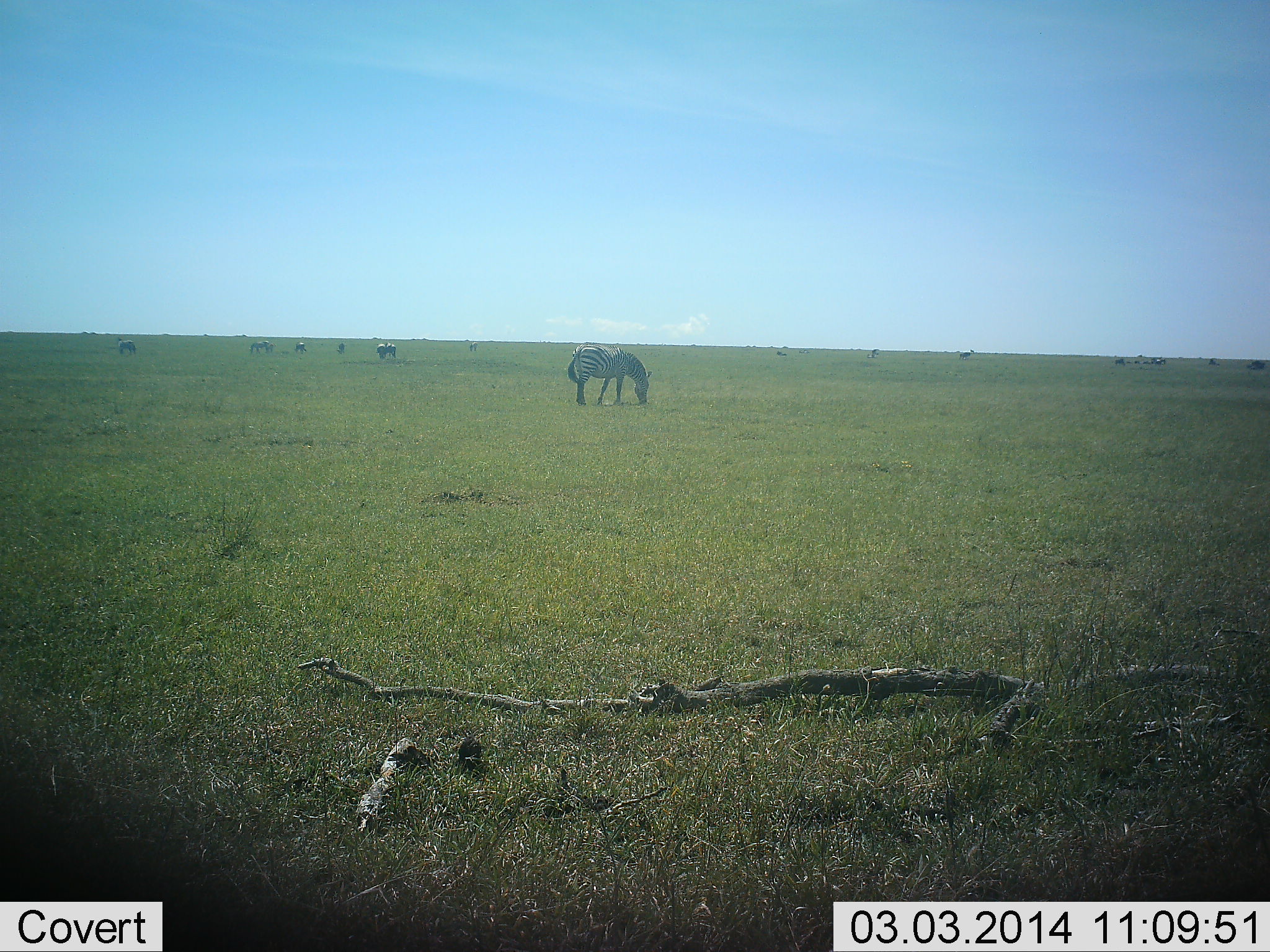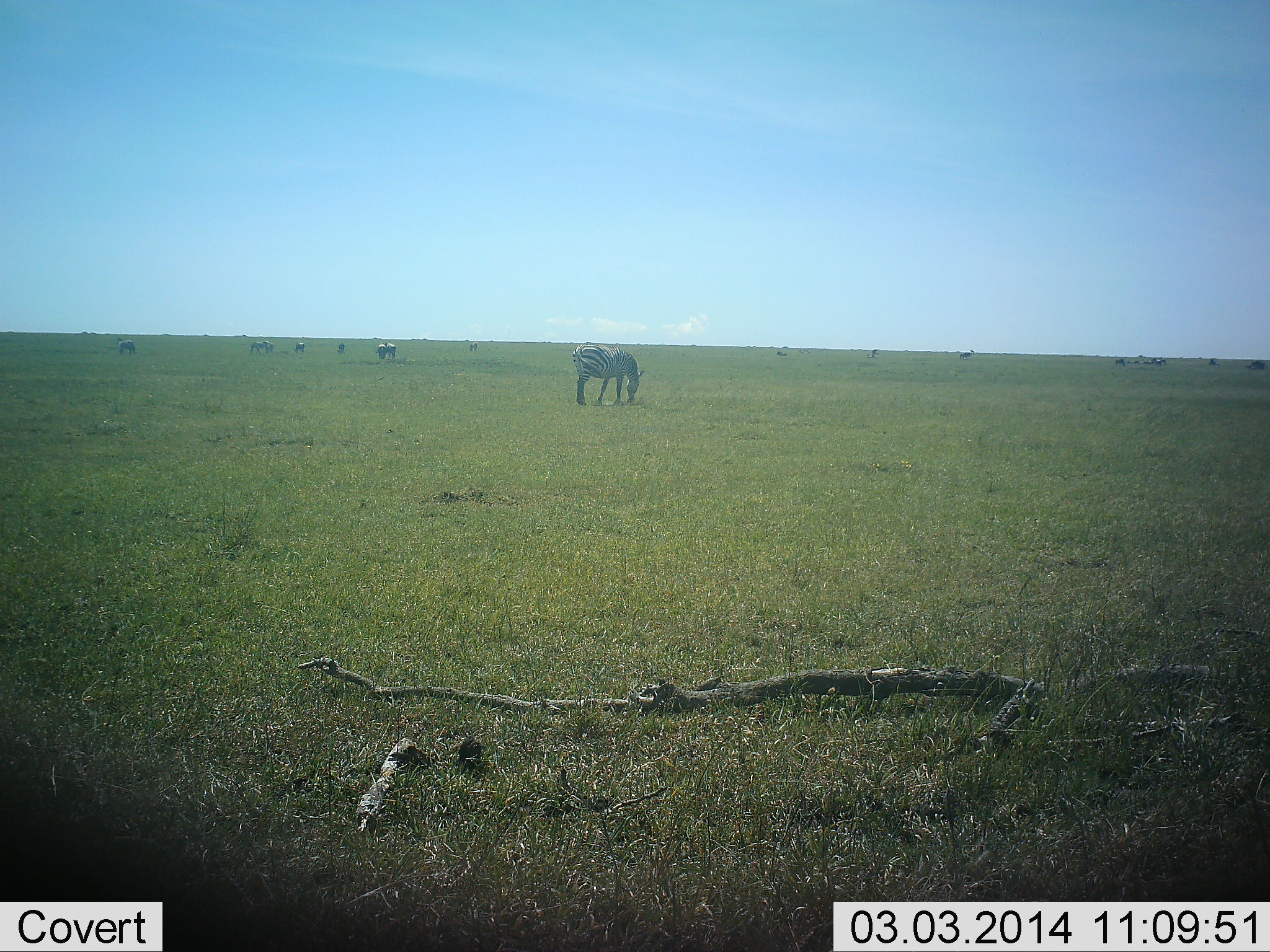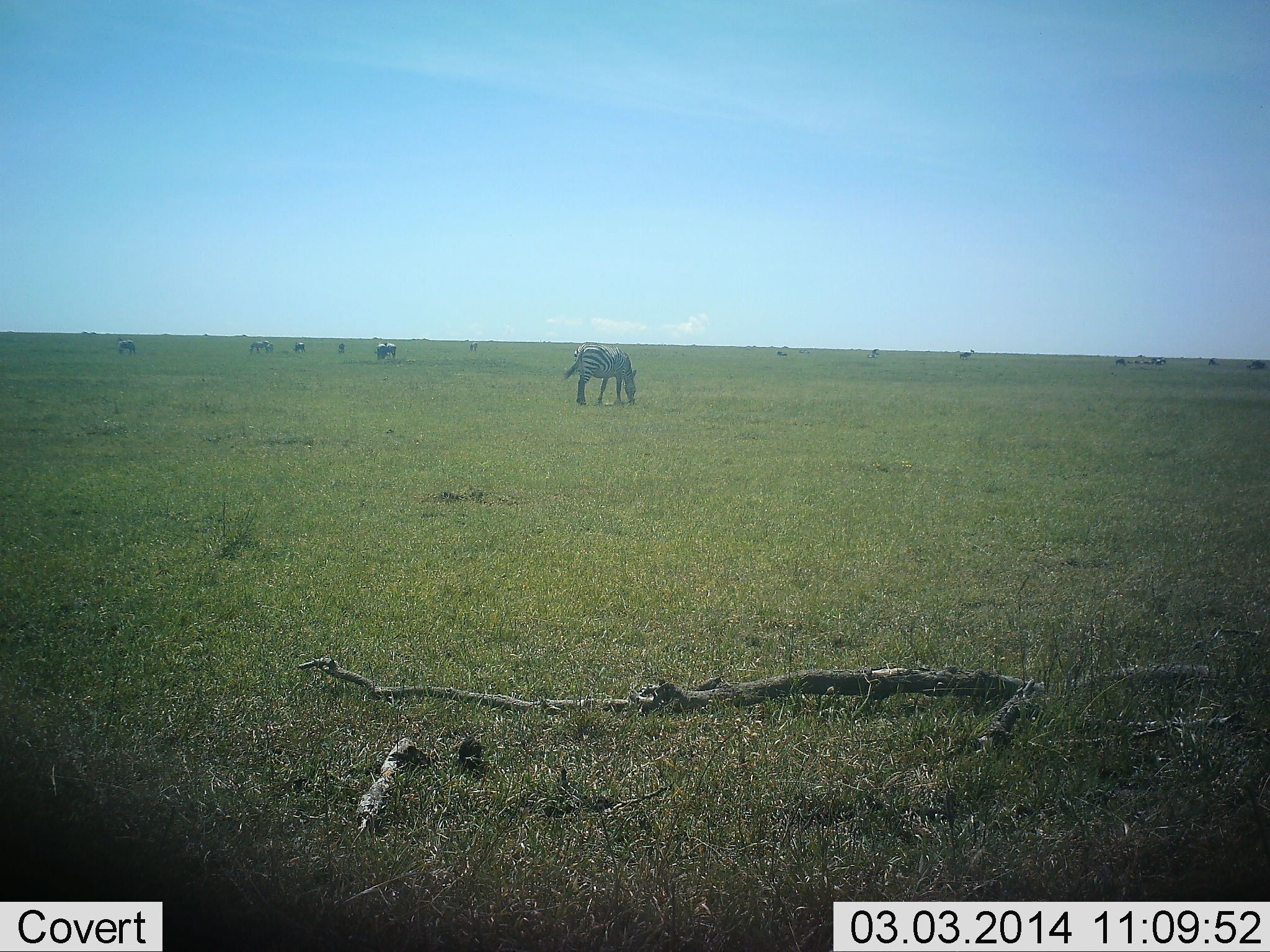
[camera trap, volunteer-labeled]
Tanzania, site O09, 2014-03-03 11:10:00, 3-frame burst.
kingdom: Animalia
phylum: Chordata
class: Mammalia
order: Perissodactyla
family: Equidae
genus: Equus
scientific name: Equus quagga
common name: plains zebra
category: zebra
Zebra (plains zebra) (Equus quagga), count 11-50. Behavior (volunteer vote fractions): standing 36%, resting 0%, moving 18%, interacting 0%. Young present (vote fraction): 0%. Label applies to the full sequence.